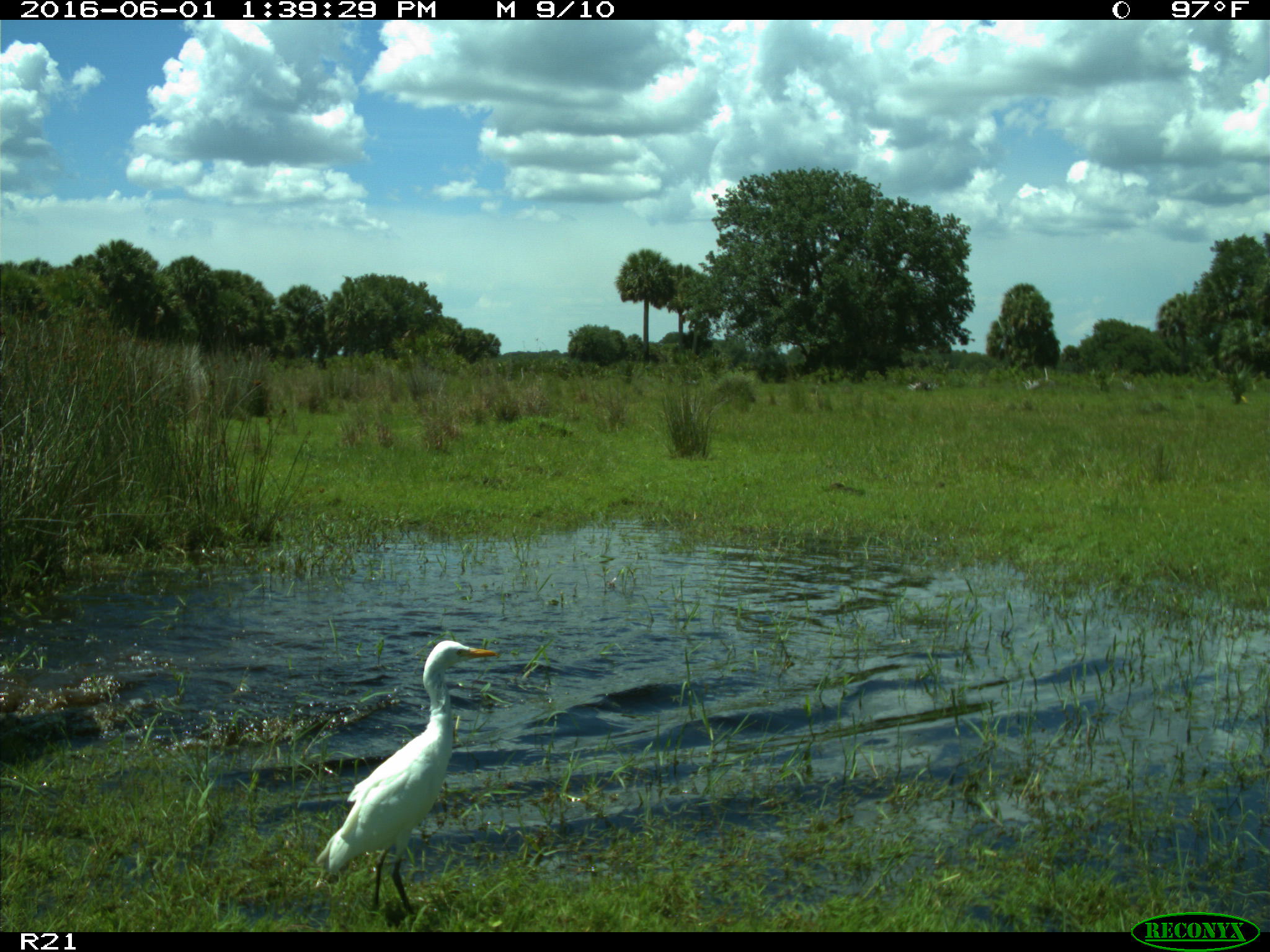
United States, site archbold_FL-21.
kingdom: Animalia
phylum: Chordata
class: Aves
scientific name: Aves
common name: birds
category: unidentified bird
Unidentified bird (birds) (Aves).